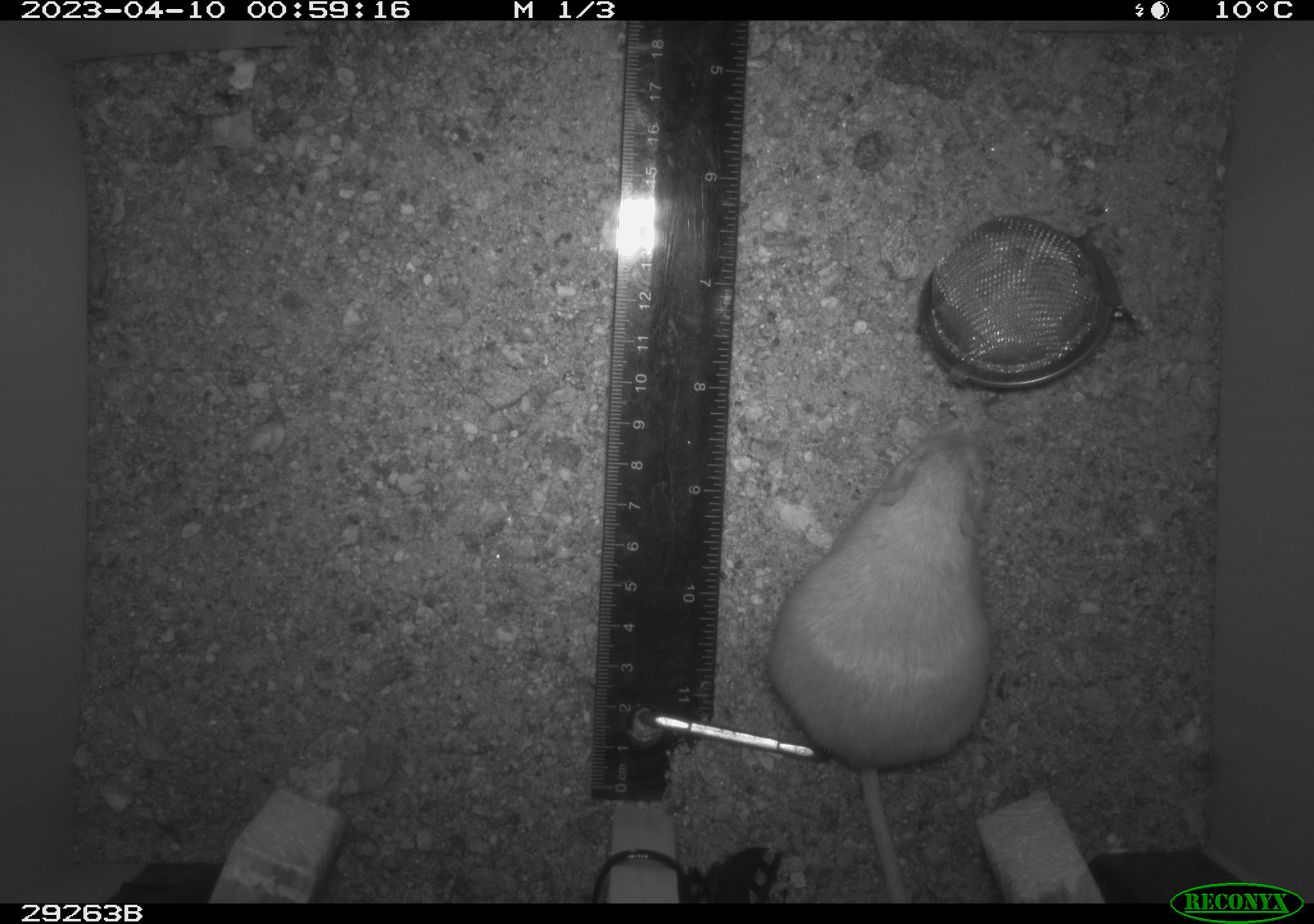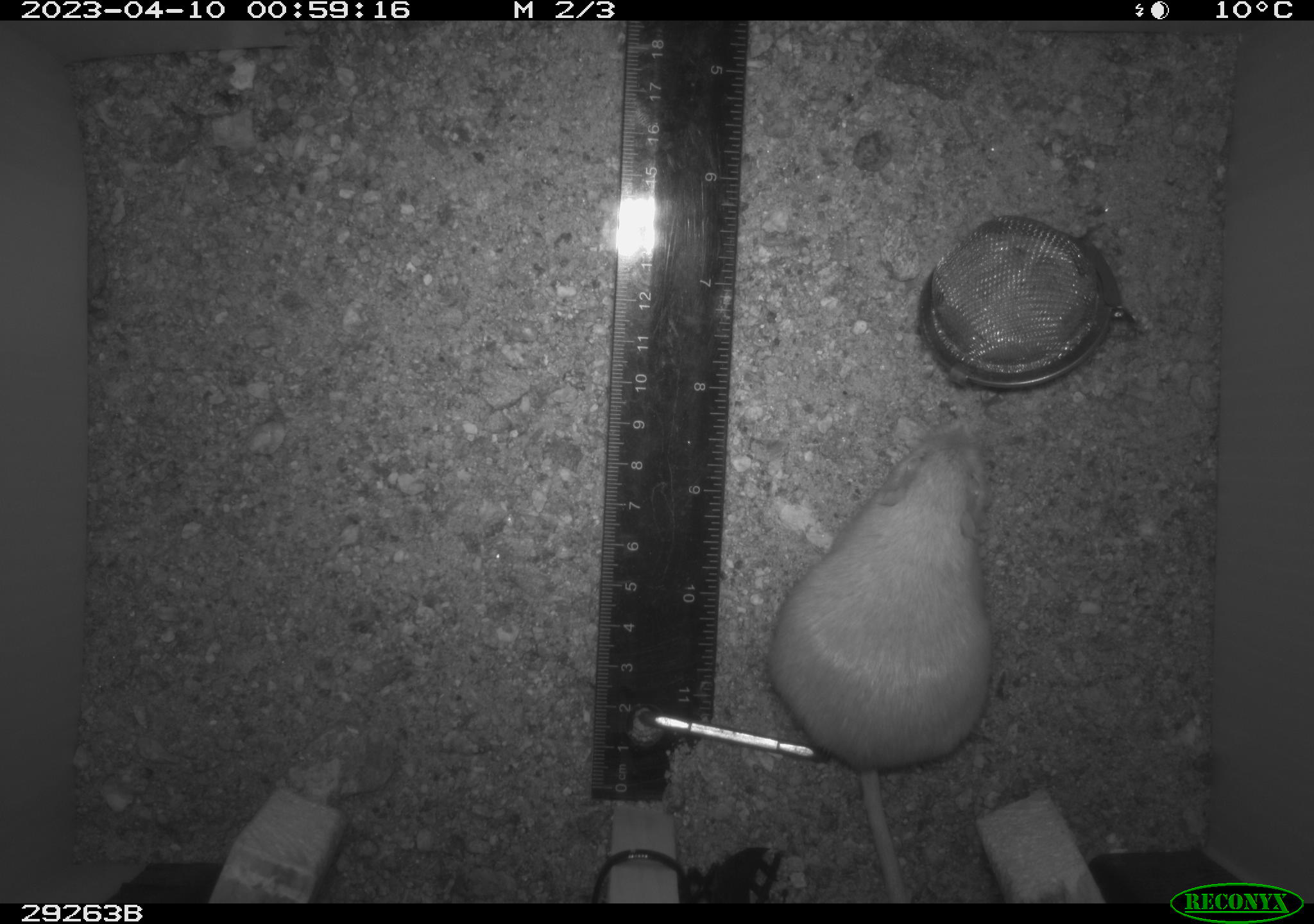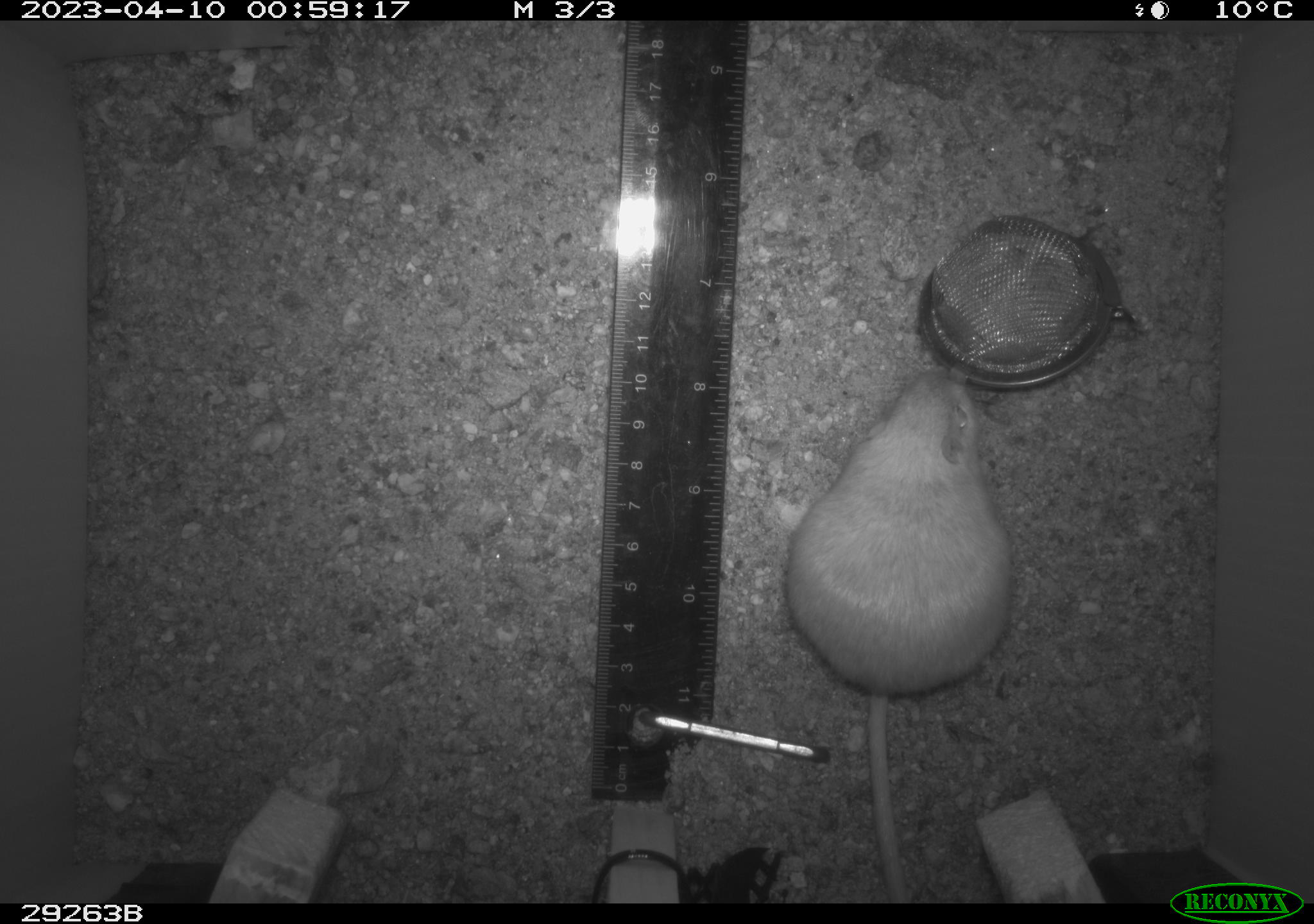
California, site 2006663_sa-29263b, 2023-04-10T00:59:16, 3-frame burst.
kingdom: Animalia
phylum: Chordata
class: Mammalia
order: Rodentia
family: Heteromyidae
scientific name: Heteromyidae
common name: kangaroo rats and pocket mice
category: heteromyidae family